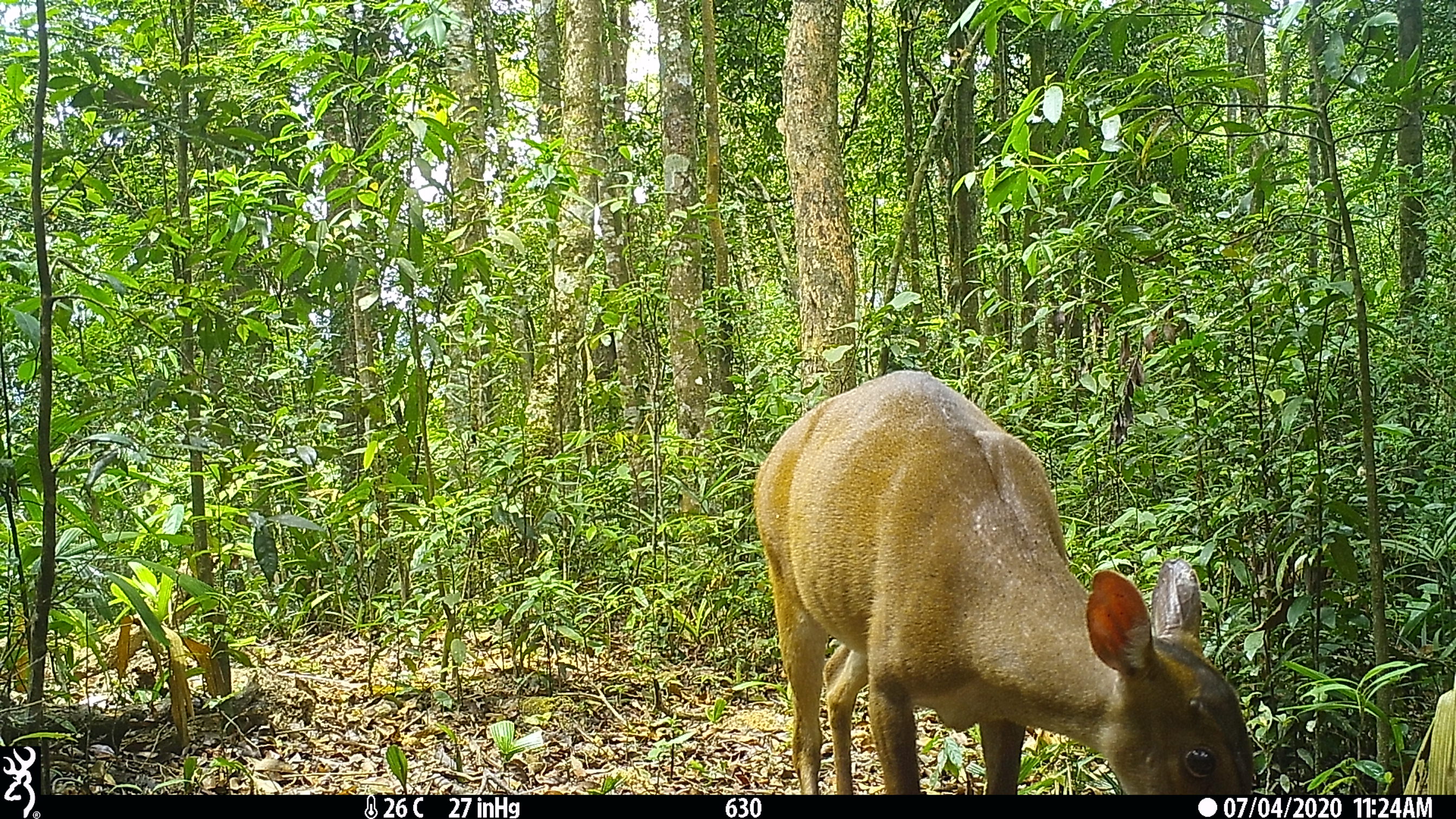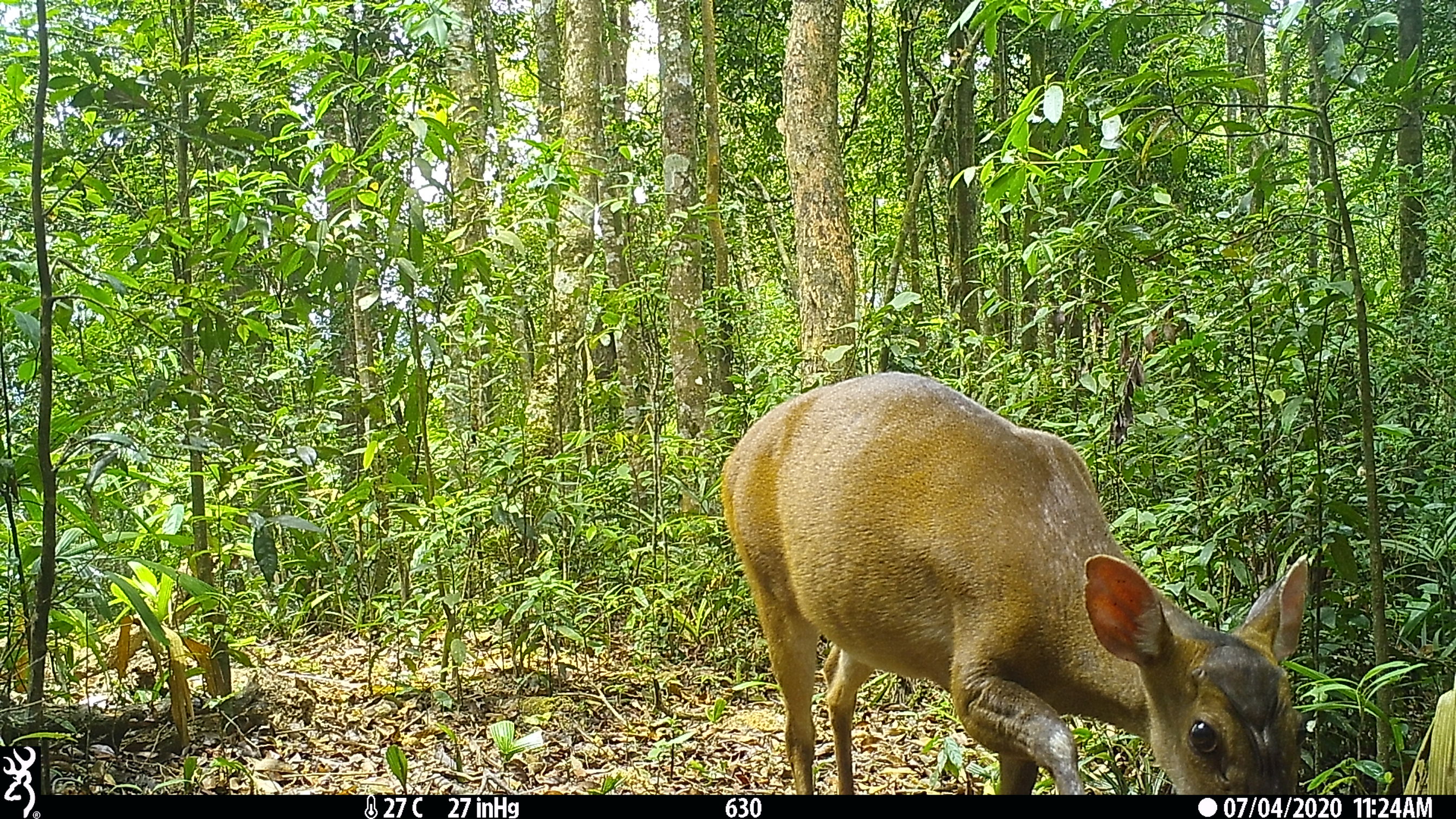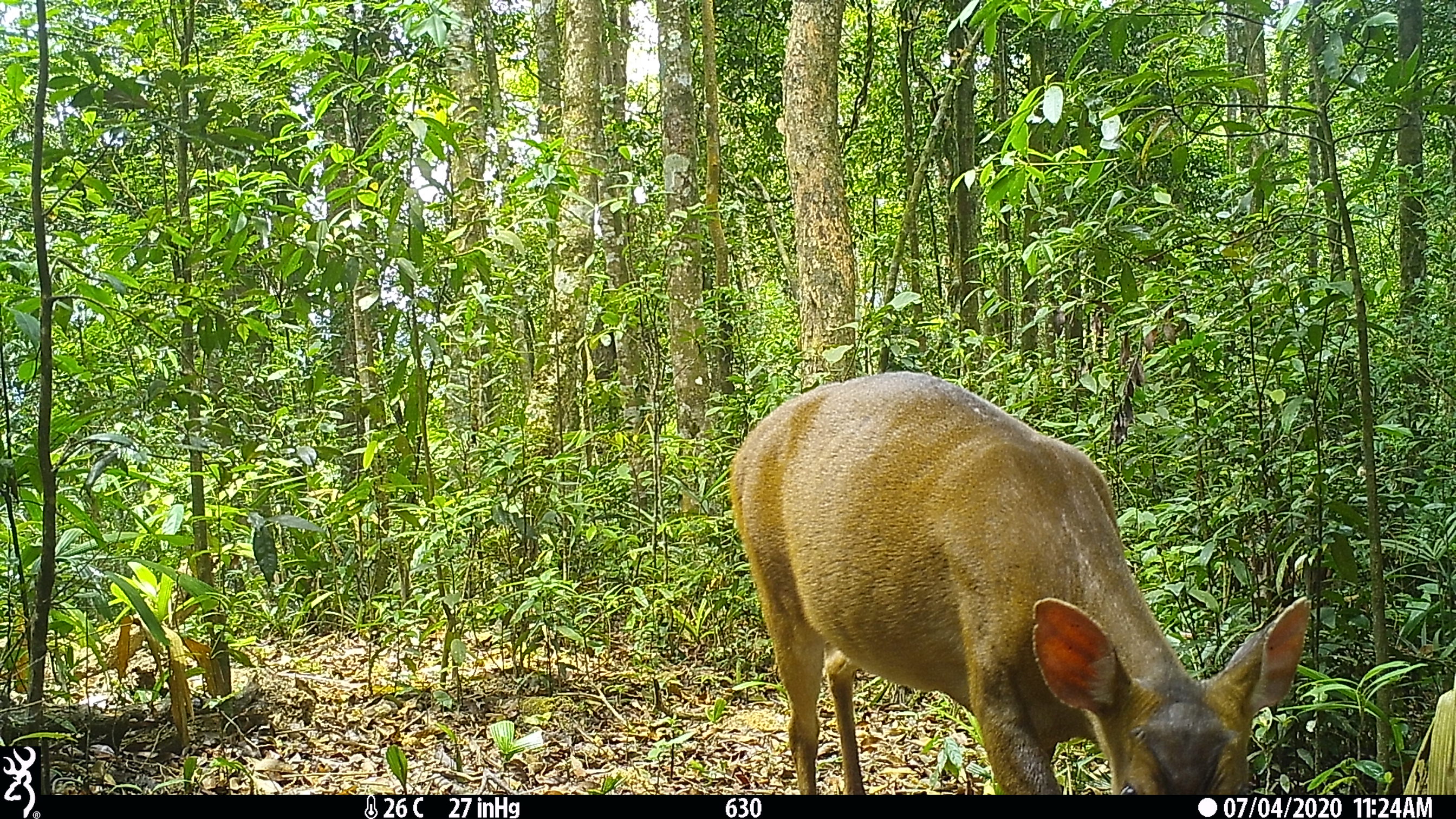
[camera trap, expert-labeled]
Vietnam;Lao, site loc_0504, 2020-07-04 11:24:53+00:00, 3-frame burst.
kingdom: Animalia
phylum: Chordata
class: Mammalia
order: Artiodactyla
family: Cervidae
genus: Muntiacus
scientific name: Muntiacus vuquangensis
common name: large-antlered muntjac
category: large antlered muntjac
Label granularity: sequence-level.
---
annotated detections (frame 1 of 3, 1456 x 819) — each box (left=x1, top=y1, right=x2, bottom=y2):
large antlered muntjac: (left=750, top=366, right=1257, bottom=794)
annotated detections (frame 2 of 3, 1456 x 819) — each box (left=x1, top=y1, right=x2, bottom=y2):
large antlered muntjac: (left=716, top=366, right=1309, bottom=794)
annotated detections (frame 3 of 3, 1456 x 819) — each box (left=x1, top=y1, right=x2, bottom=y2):
large antlered muntjac: (left=725, top=366, right=1311, bottom=794)